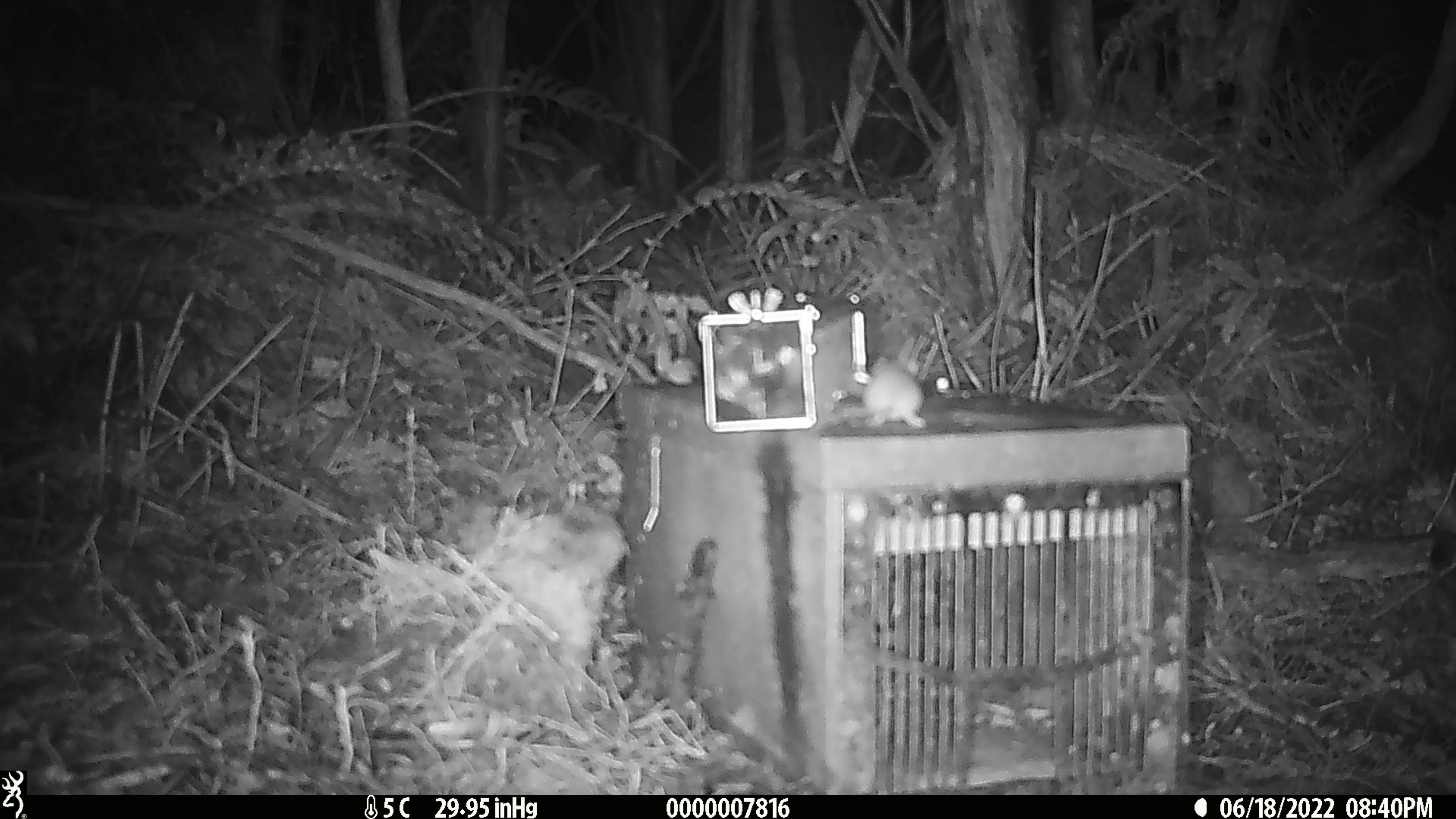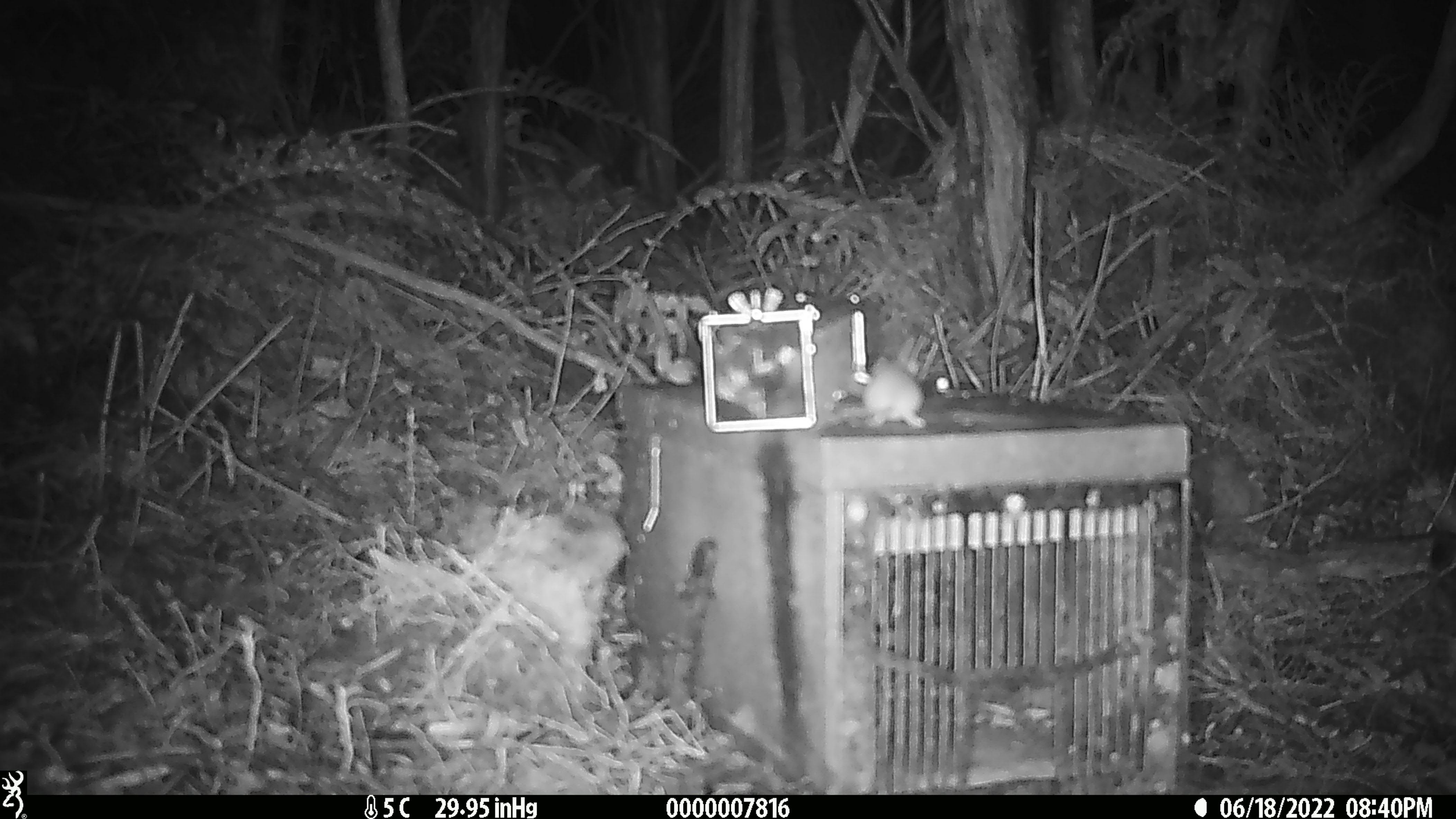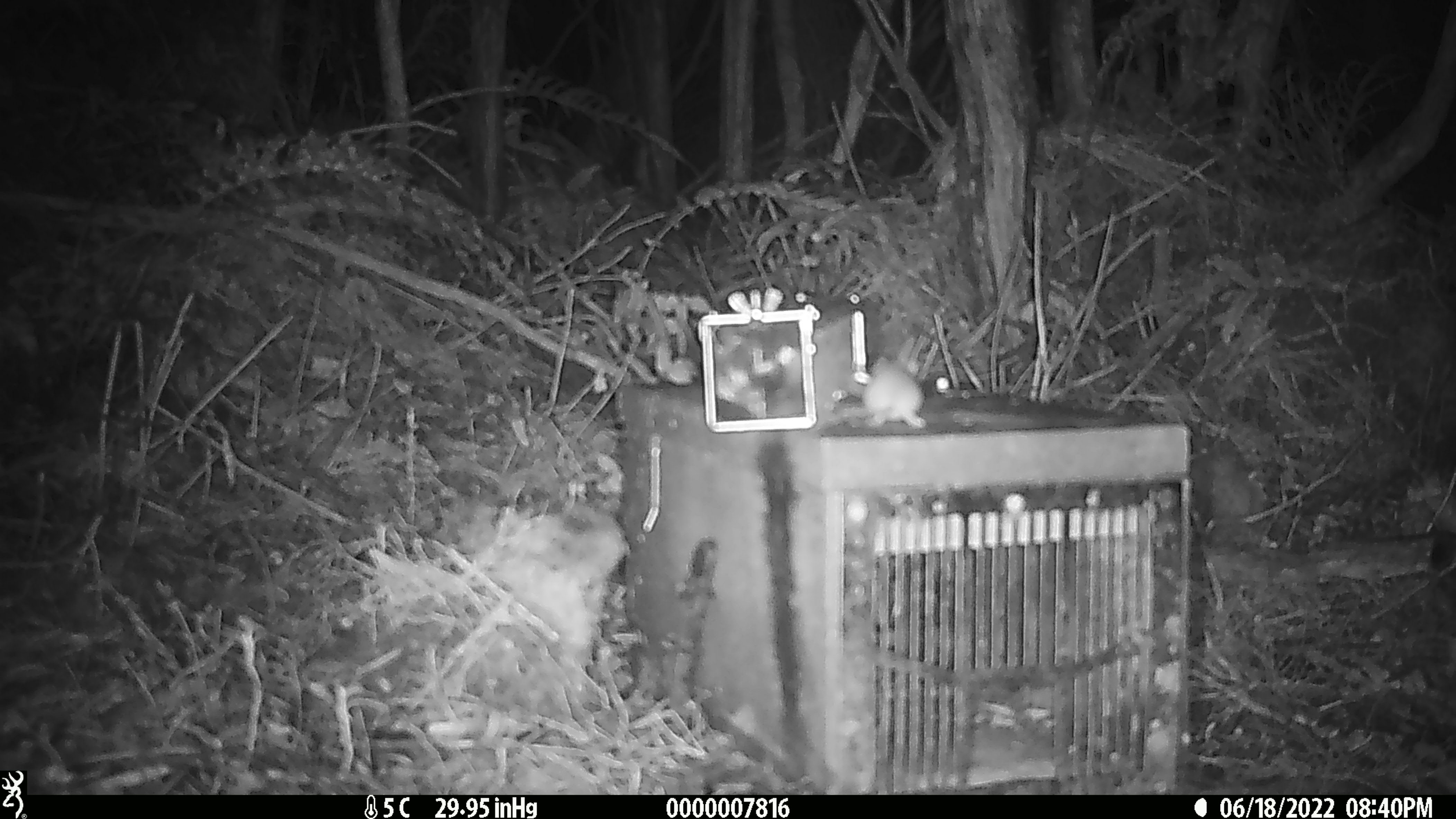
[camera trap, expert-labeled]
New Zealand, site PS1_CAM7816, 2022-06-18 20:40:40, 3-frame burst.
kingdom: Animalia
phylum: Chordata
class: Mammalia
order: Rodentia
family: Muridae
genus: Mus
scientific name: Mus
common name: mouse